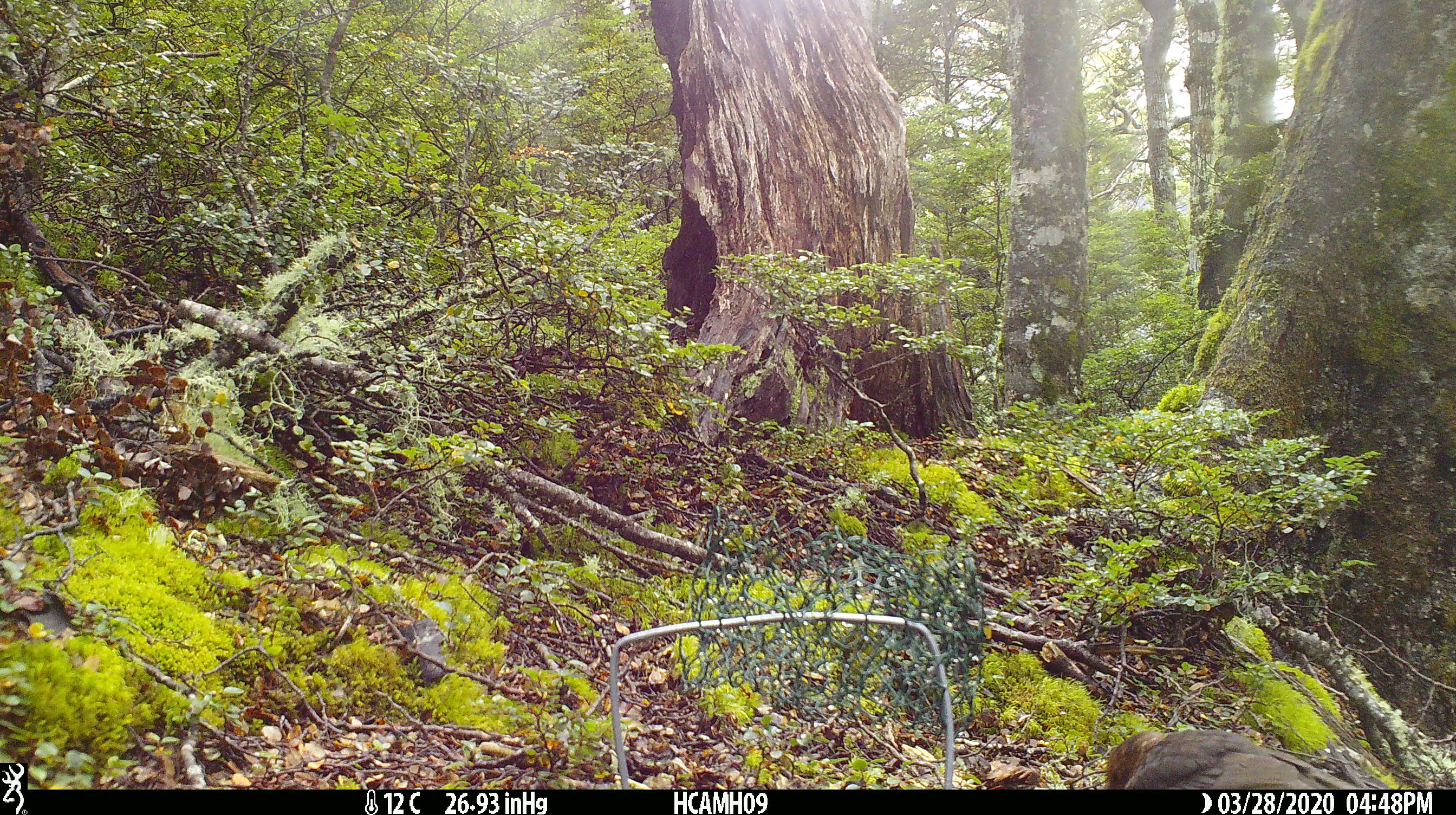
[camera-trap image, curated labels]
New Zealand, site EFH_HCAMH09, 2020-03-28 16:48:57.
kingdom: Animalia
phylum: Chordata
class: Aves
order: Passeriformes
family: Turdidae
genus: Turdus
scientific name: Turdus merula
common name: eurasian blackbird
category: blackbird